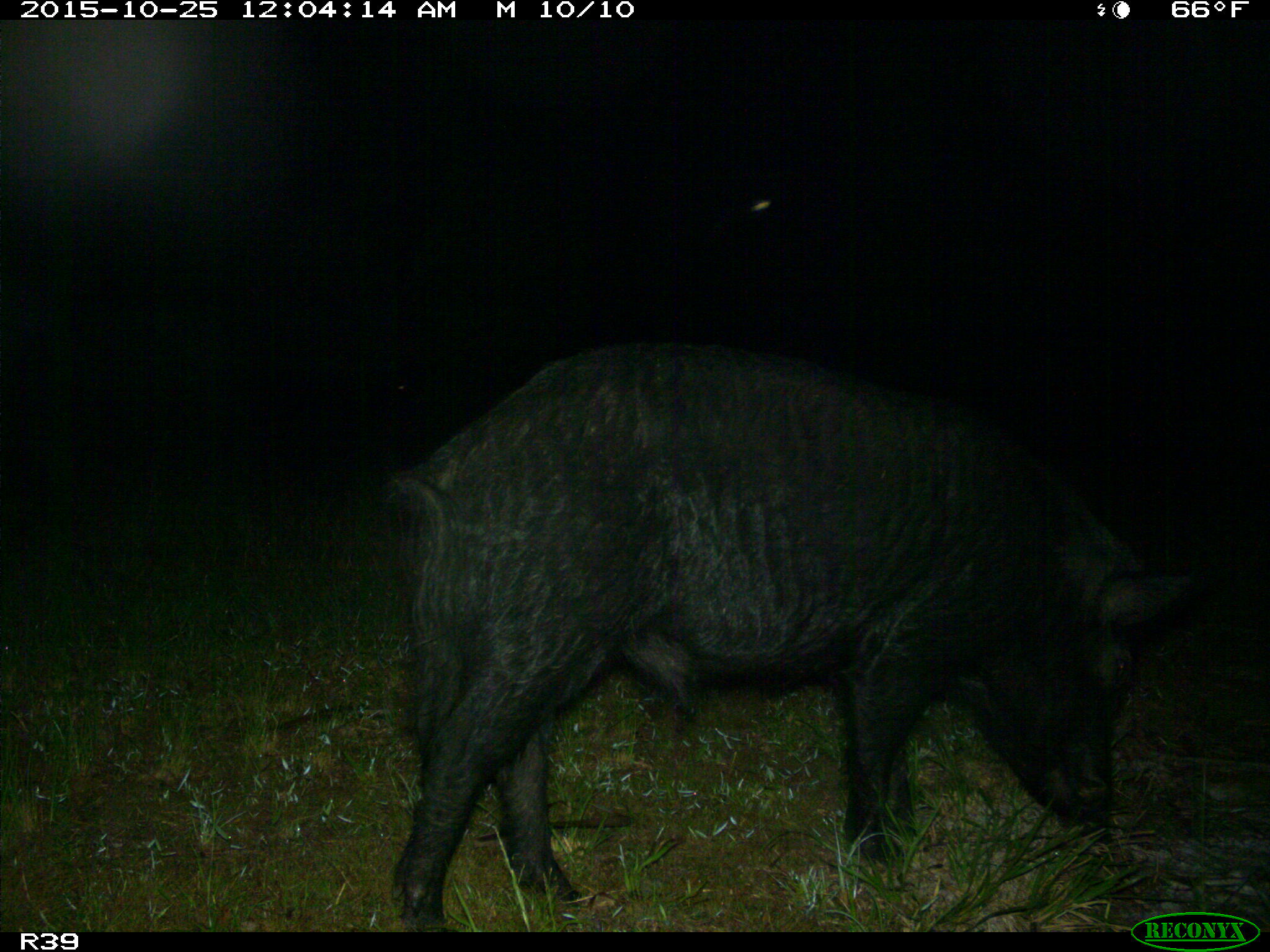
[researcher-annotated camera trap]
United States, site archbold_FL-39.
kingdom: Animalia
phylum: Chordata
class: Mammalia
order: Artiodactyla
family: Suidae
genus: Sus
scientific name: Sus scrofa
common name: wild boar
Sus scrofa (wild boar).